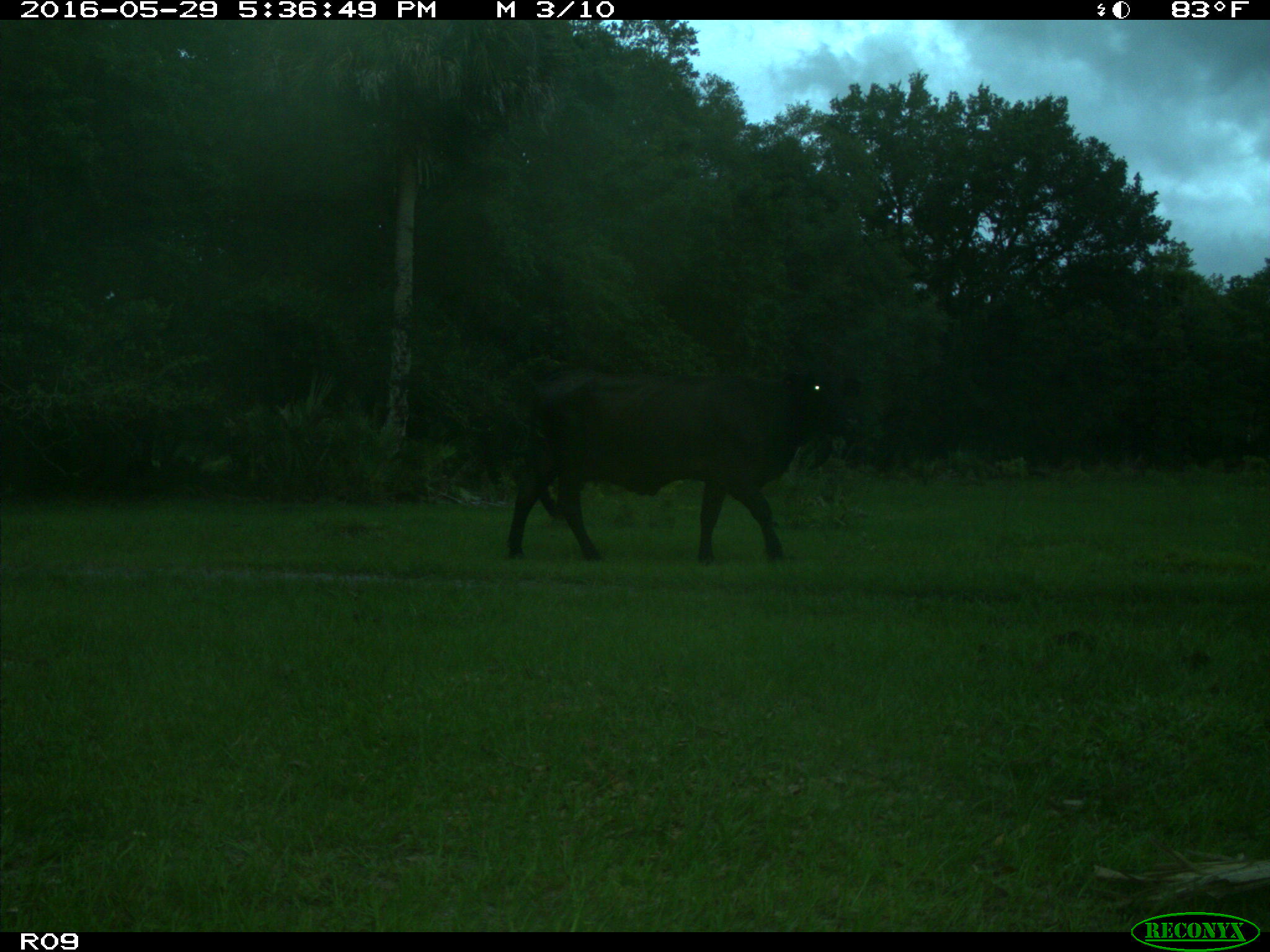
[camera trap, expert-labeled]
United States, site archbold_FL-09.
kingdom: Animalia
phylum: Chordata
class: Mammalia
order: Artiodactyla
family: Bovidae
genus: Bos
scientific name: Bos taurus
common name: domestic cow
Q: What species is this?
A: Bos taurus (domestic cow).